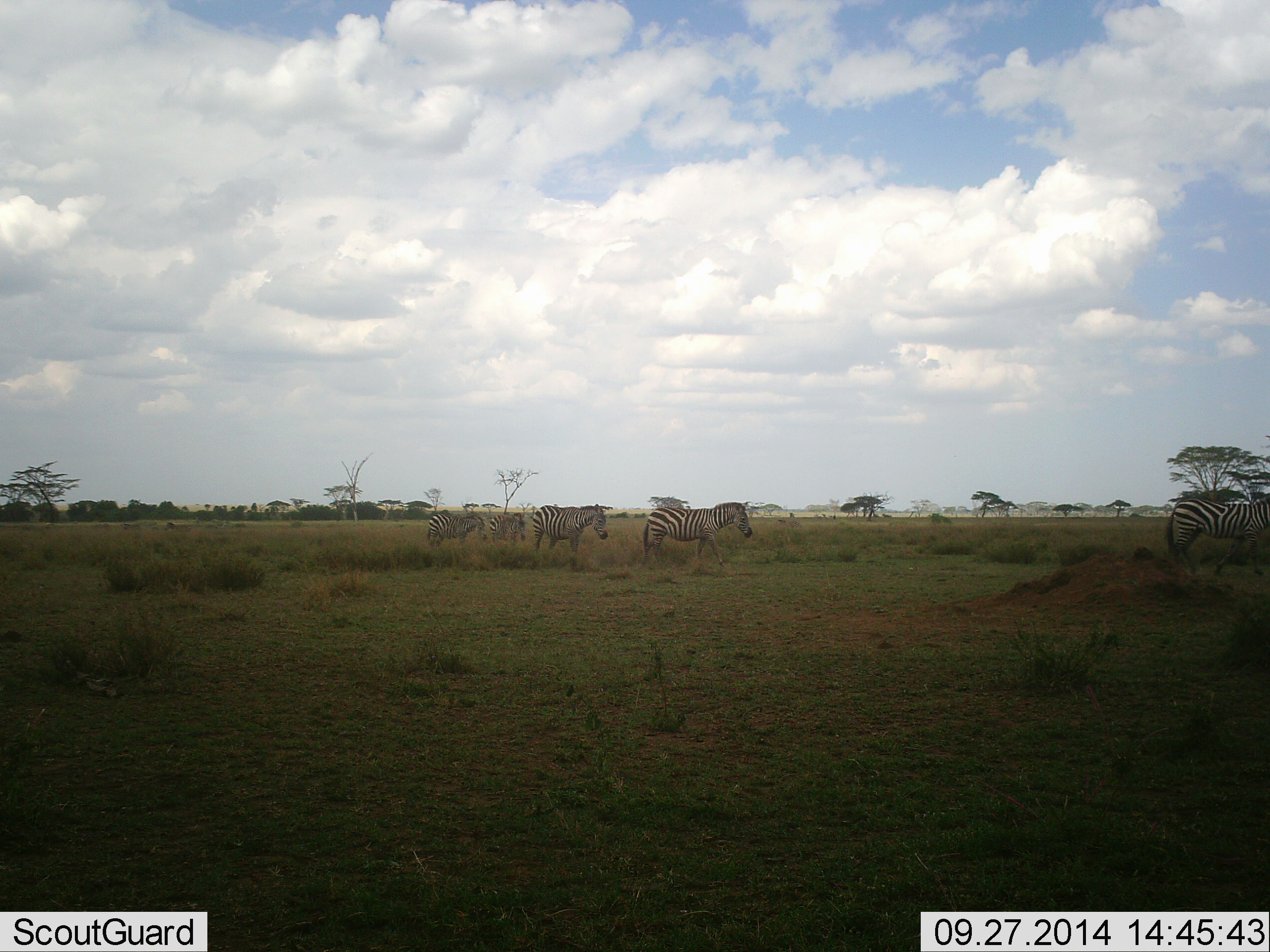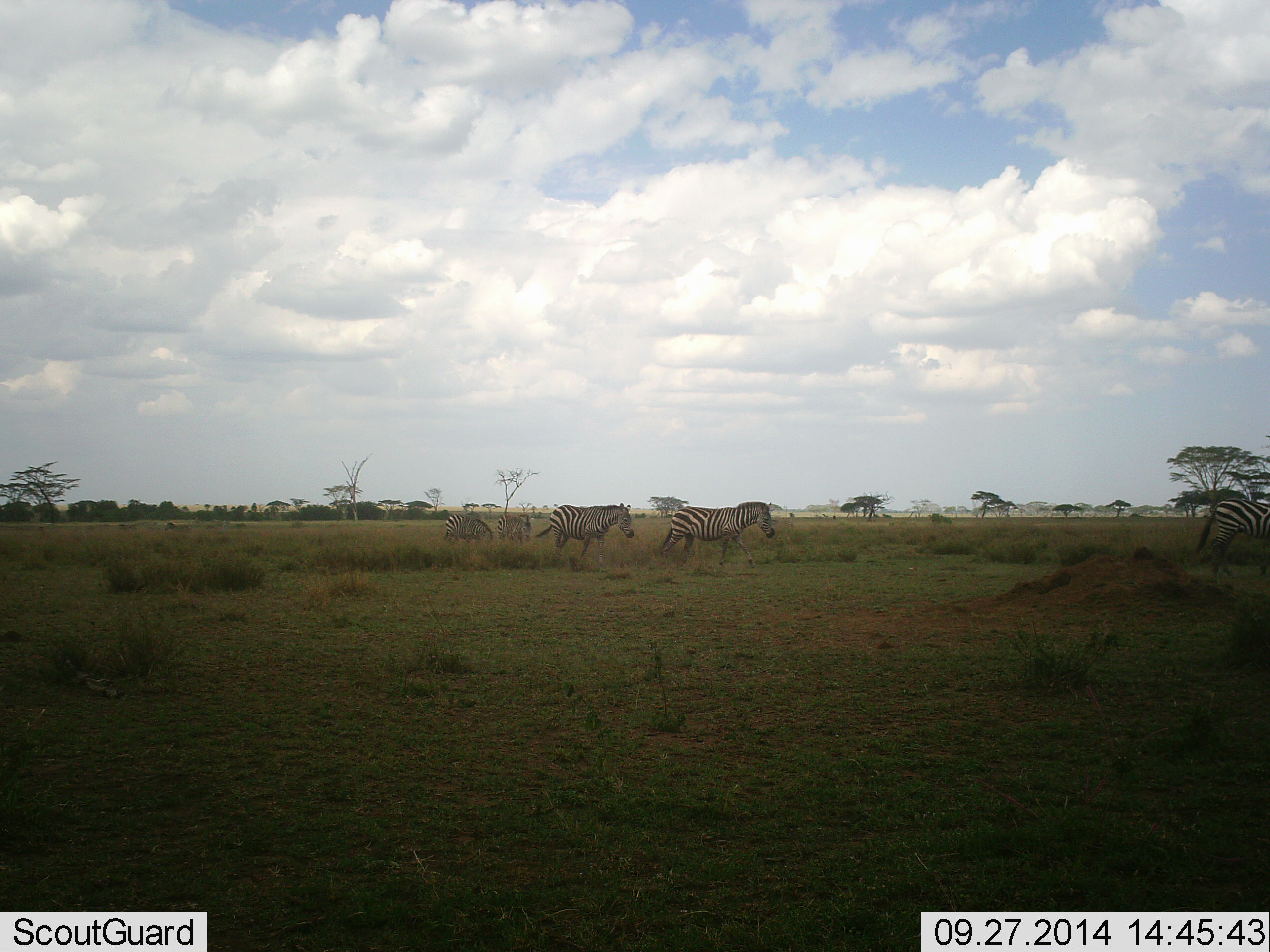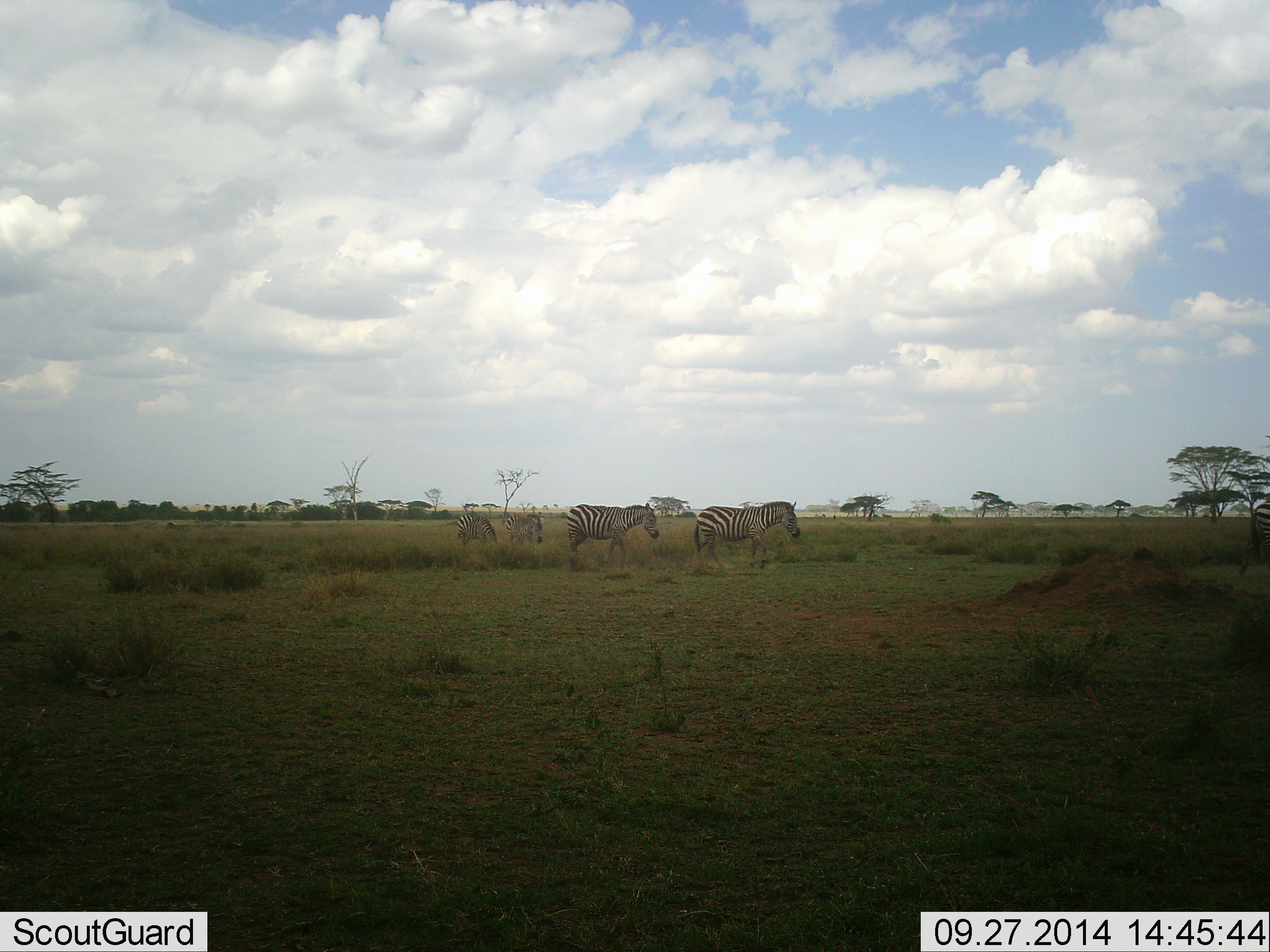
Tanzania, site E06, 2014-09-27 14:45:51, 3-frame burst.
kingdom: Animalia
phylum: Chordata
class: Mammalia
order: Perissodactyla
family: Equidae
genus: Equus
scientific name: Equus quagga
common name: plains zebra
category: zebra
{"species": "zebra (plains zebra) (Equus quagga)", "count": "5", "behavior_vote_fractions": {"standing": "0%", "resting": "0%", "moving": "100%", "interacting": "0%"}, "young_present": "0%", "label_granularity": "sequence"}